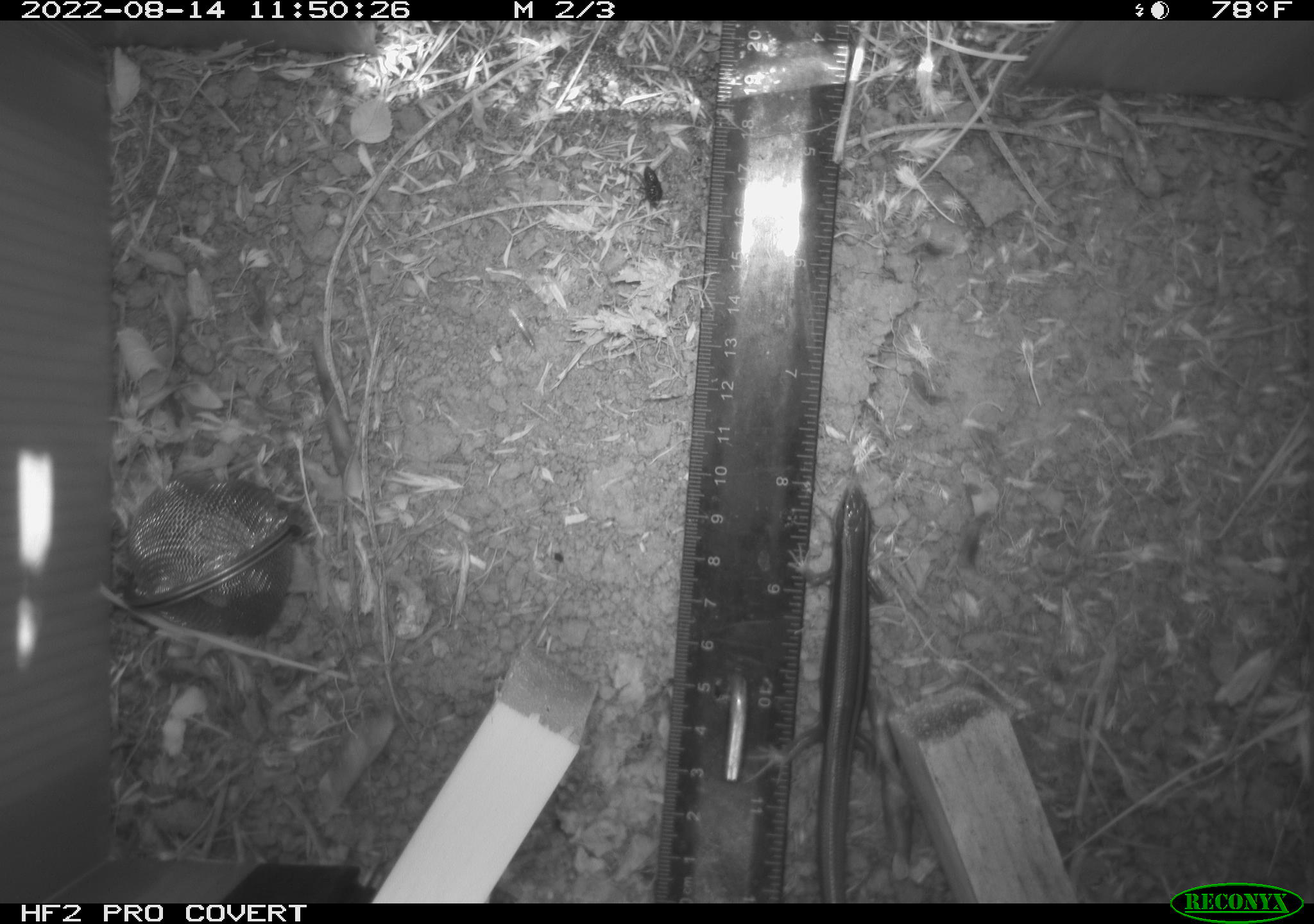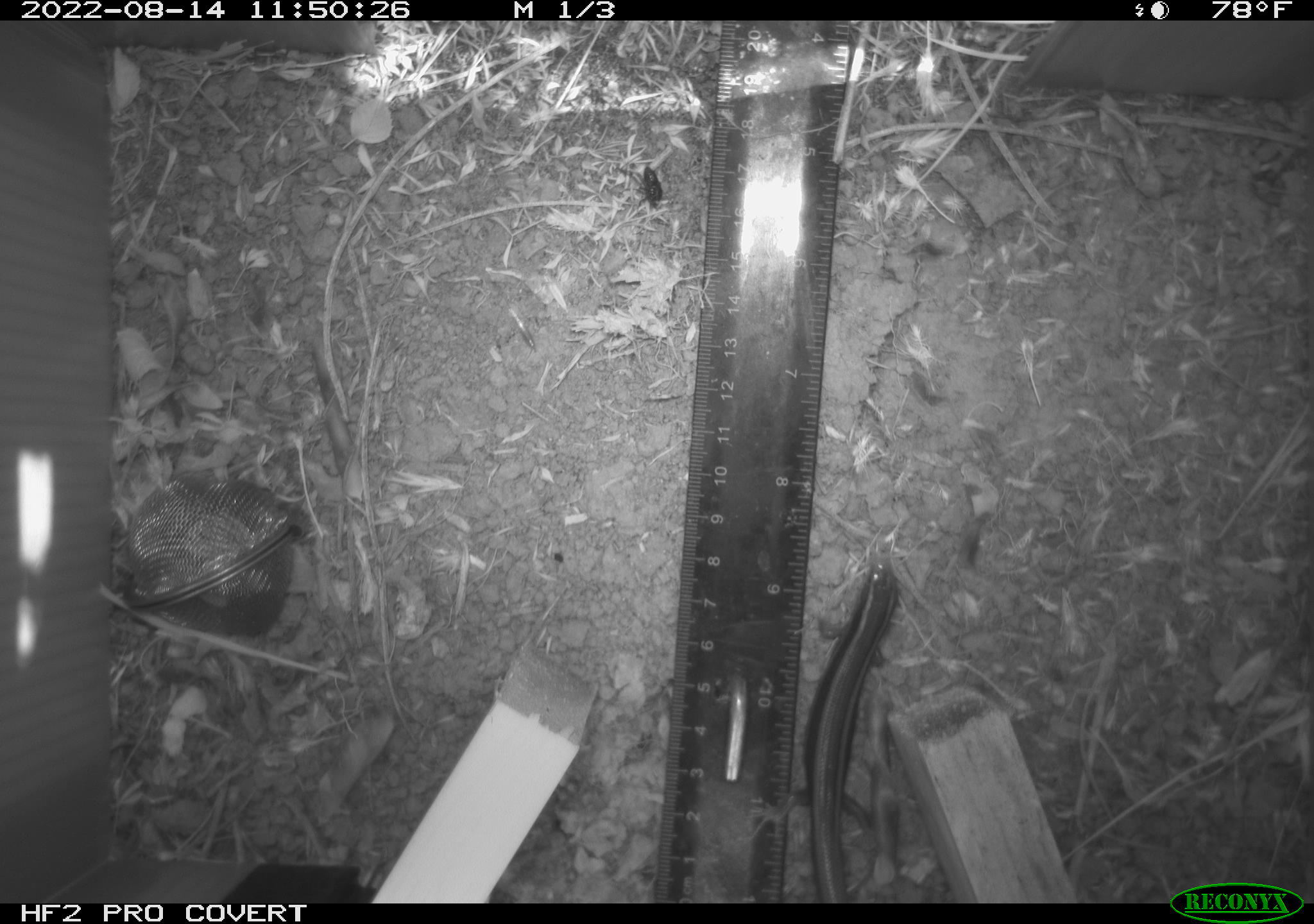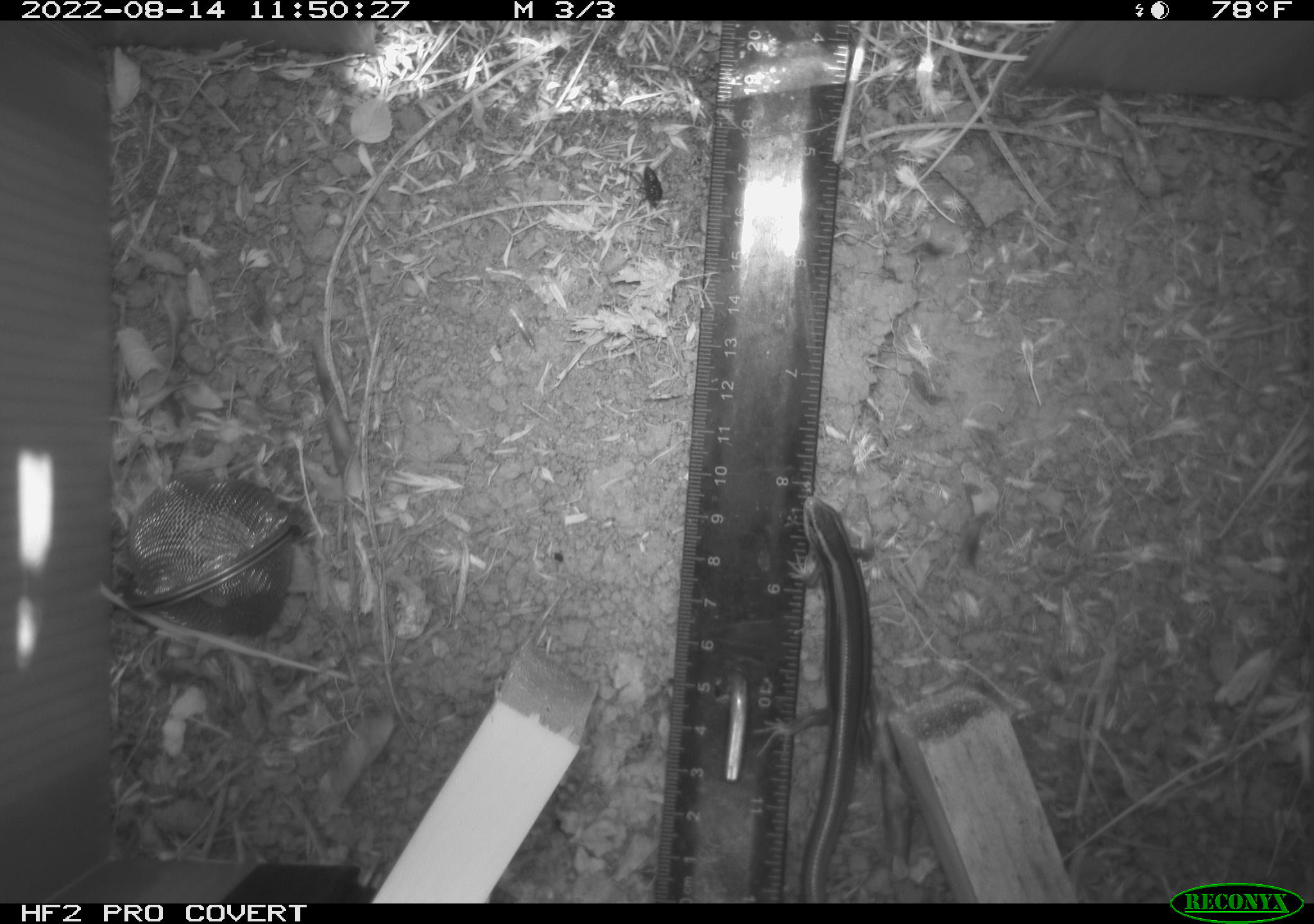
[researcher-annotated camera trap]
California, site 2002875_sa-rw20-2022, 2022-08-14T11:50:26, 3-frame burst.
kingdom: Animalia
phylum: Chordata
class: Reptilia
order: Squamata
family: Scincidae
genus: Plestiodon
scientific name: Plestiodon skiltonianus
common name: western skink